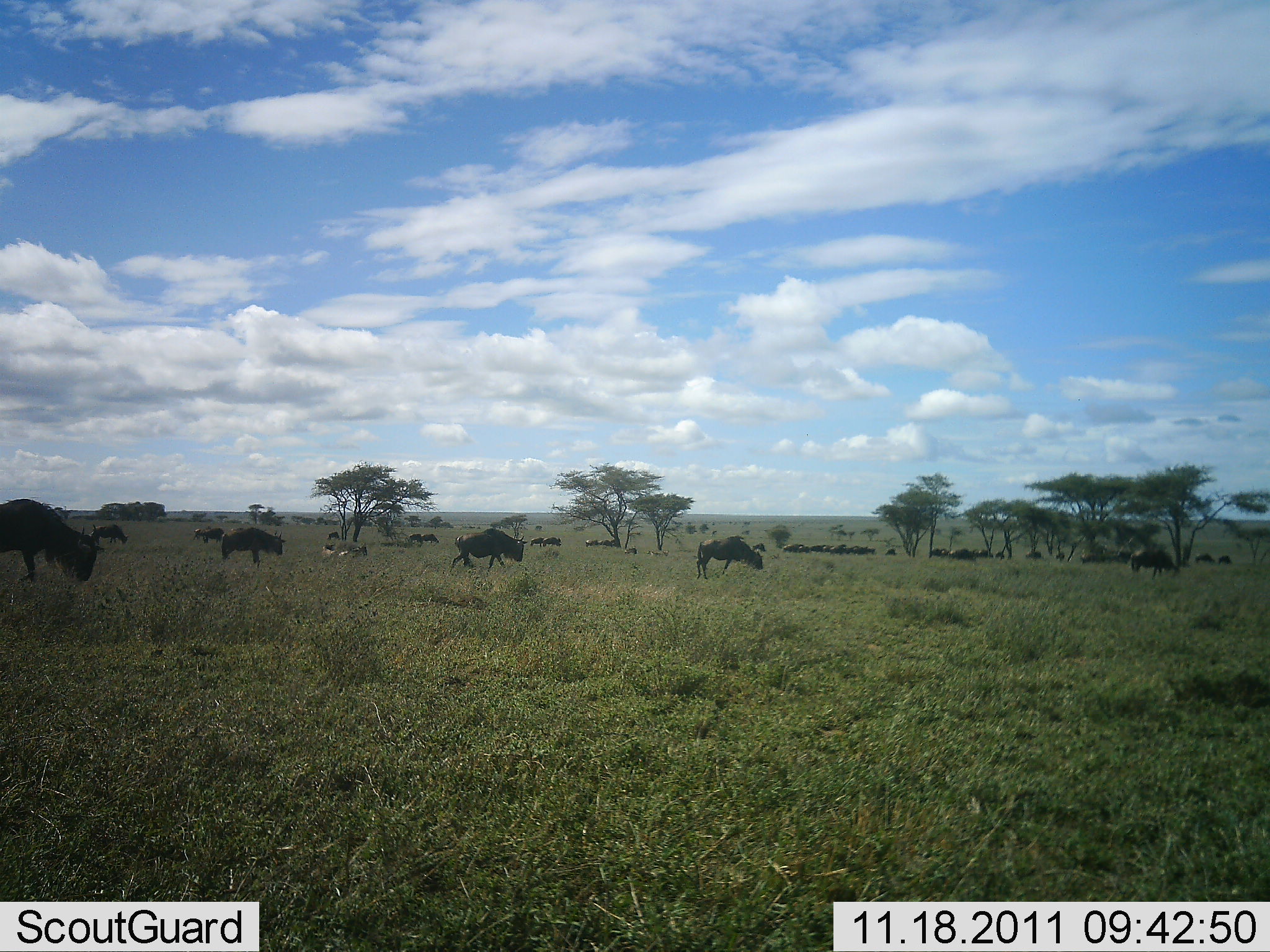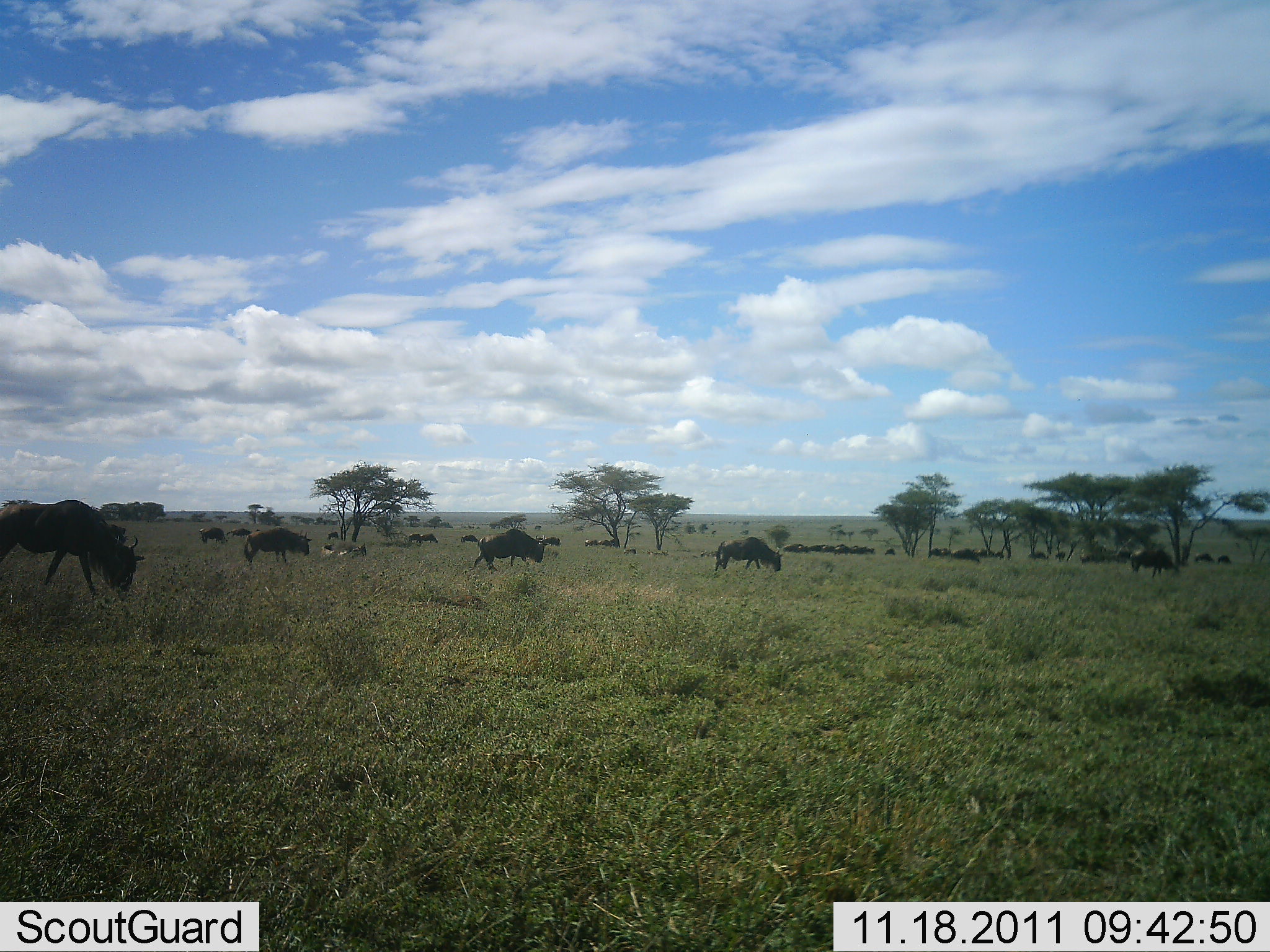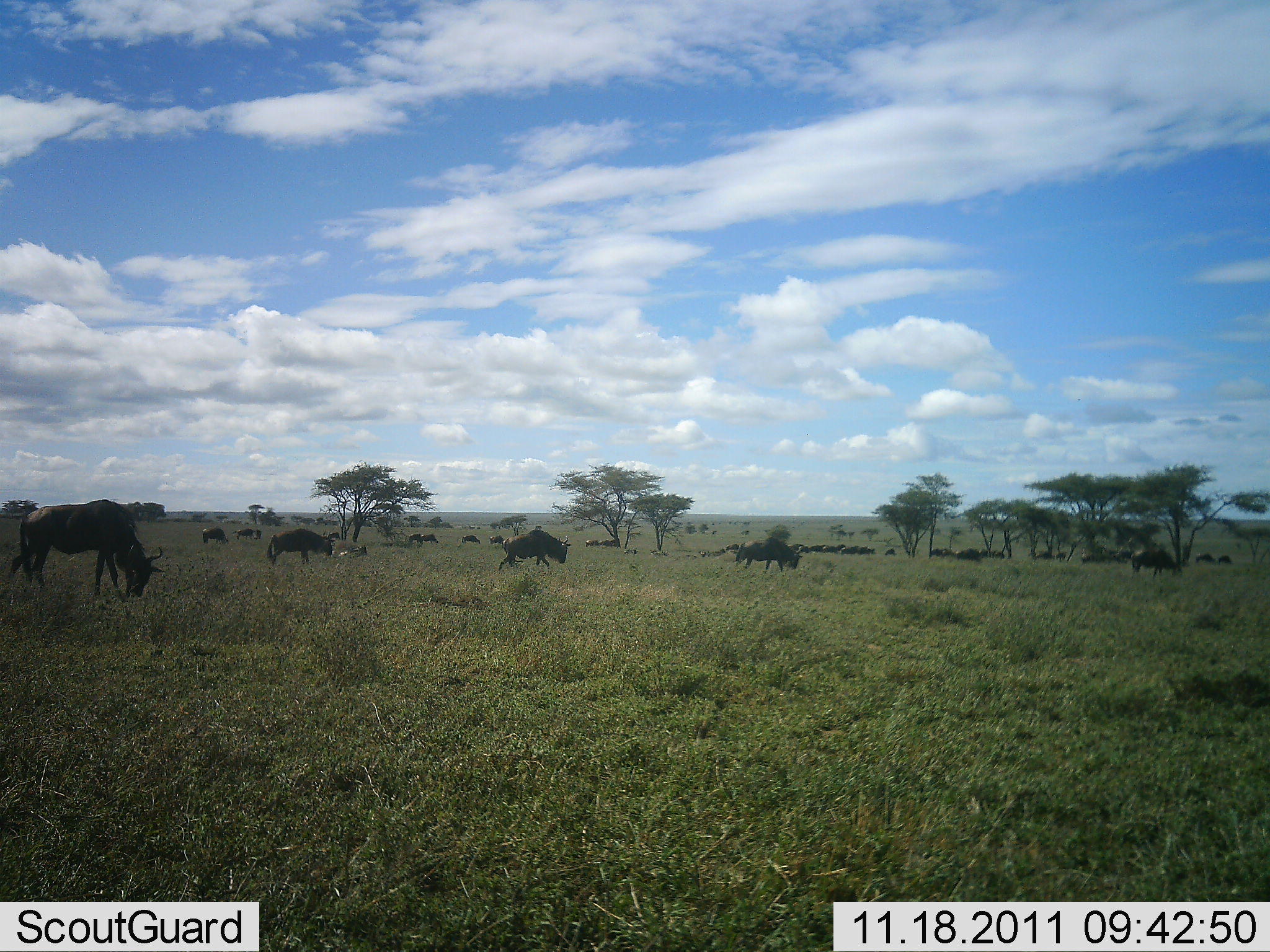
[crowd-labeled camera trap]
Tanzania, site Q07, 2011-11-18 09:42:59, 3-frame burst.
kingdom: Animalia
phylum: Chordata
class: Mammalia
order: Artiodactyla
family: Bovidae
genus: Connochaetes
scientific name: Connochaetes taurinus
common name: blue wildebeest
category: wildebeest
Wildebeest (blue wildebeest) (Connochaetes taurinus), count 11-50. Behavior (volunteer vote fractions): standing 36%, resting 0%, moving 64%, interacting 0%. Young present (vote fraction): 0%. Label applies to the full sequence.